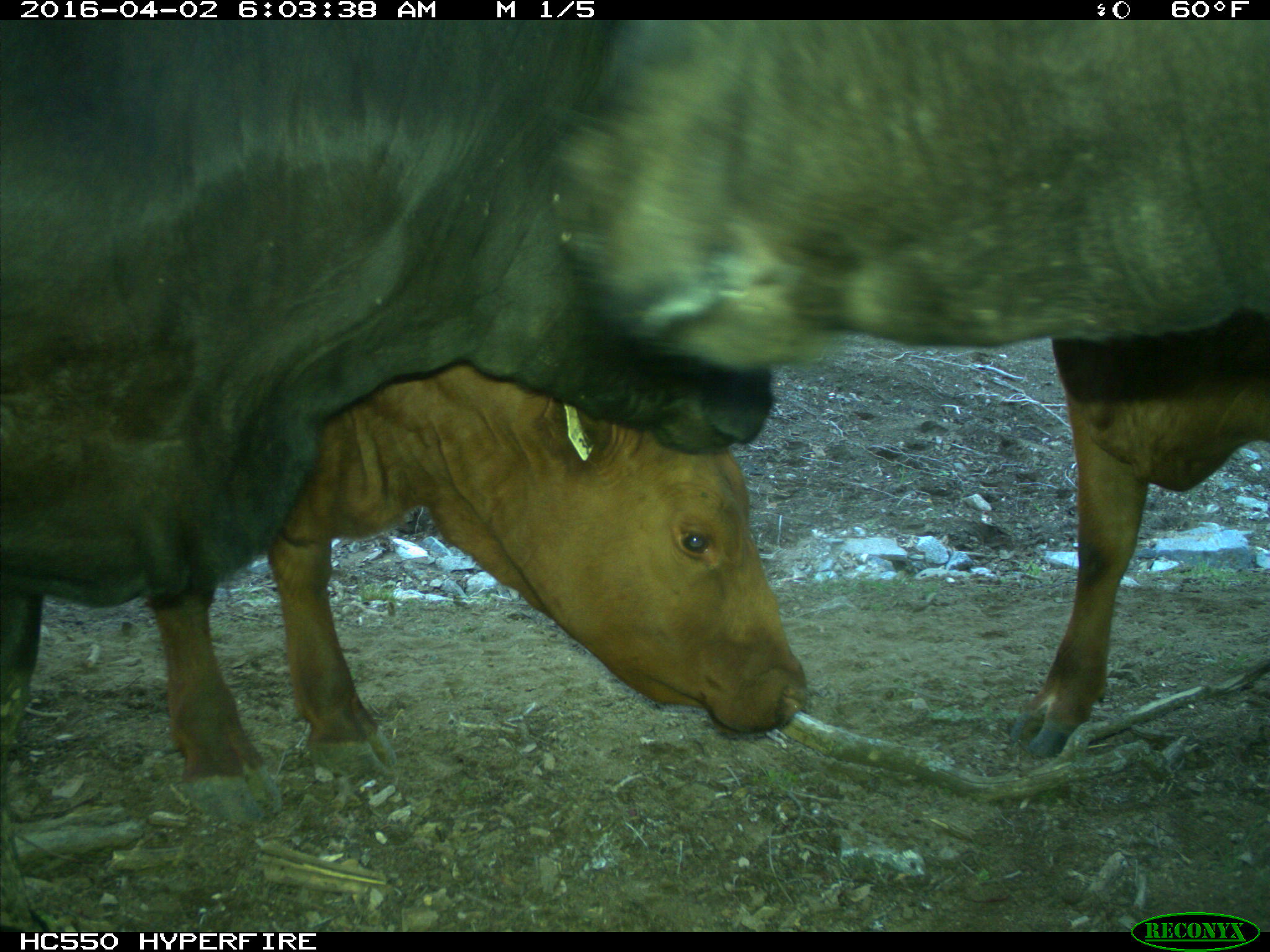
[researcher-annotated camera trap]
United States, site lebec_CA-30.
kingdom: Animalia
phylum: Chordata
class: Mammalia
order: Artiodactyla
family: Bovidae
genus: Bos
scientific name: Bos taurus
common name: domestic cow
Bos taurus (domestic cow).